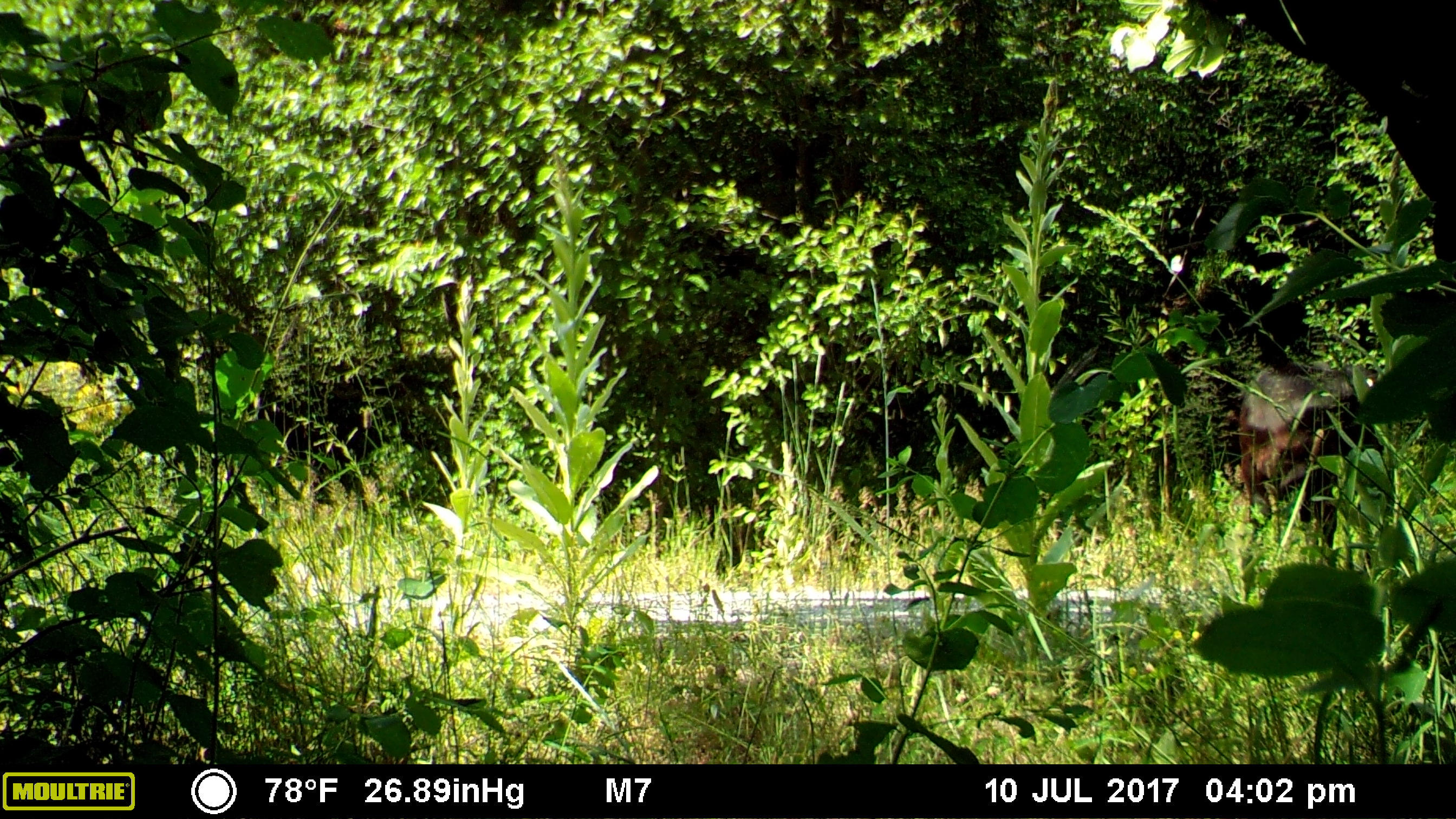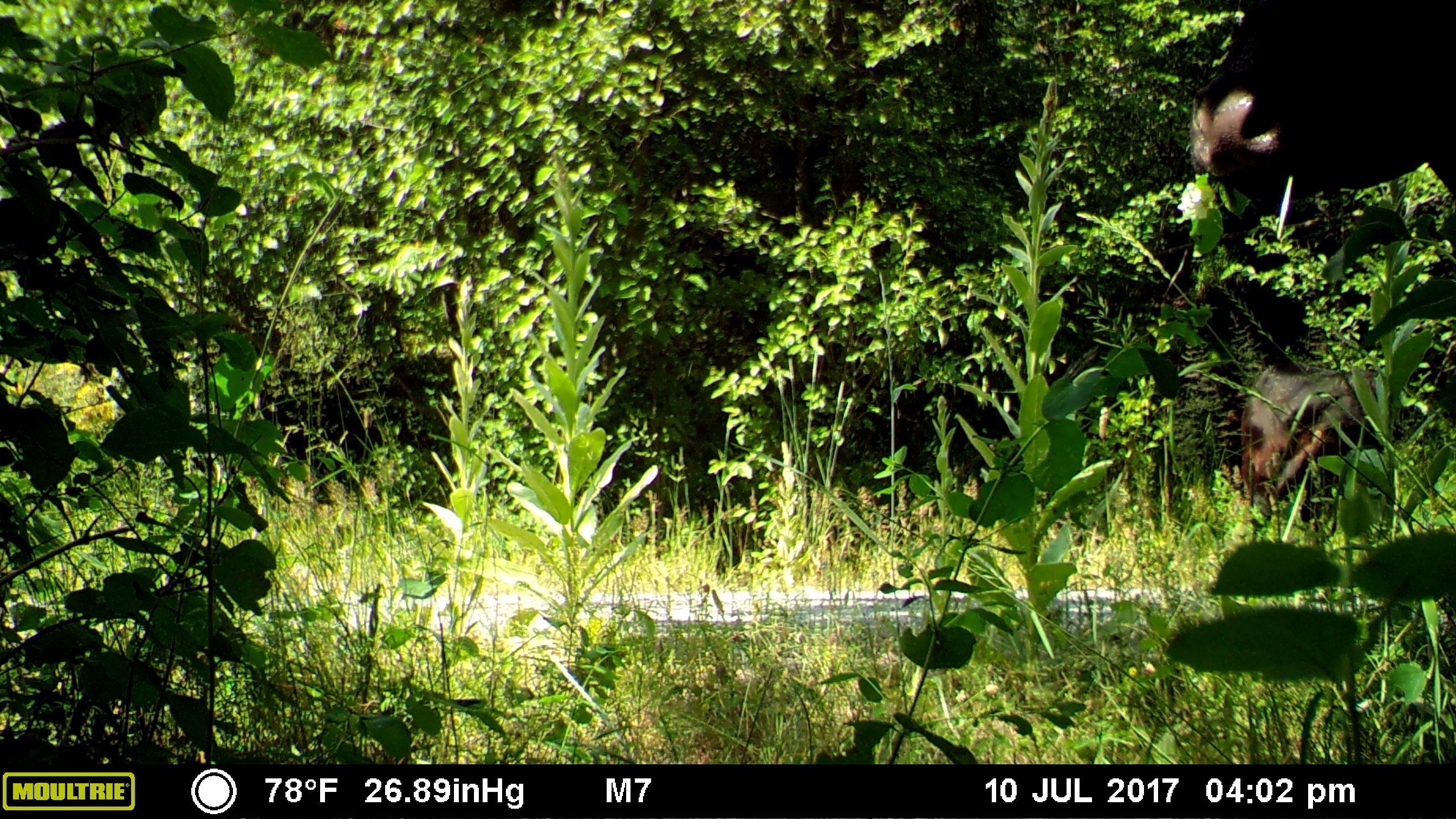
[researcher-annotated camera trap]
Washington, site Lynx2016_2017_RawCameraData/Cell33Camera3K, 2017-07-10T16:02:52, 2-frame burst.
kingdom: Animalia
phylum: Chordata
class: Mammalia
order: Artiodactyla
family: Bovidae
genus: Bos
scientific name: Bos taurus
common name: domestic cattle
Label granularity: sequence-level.